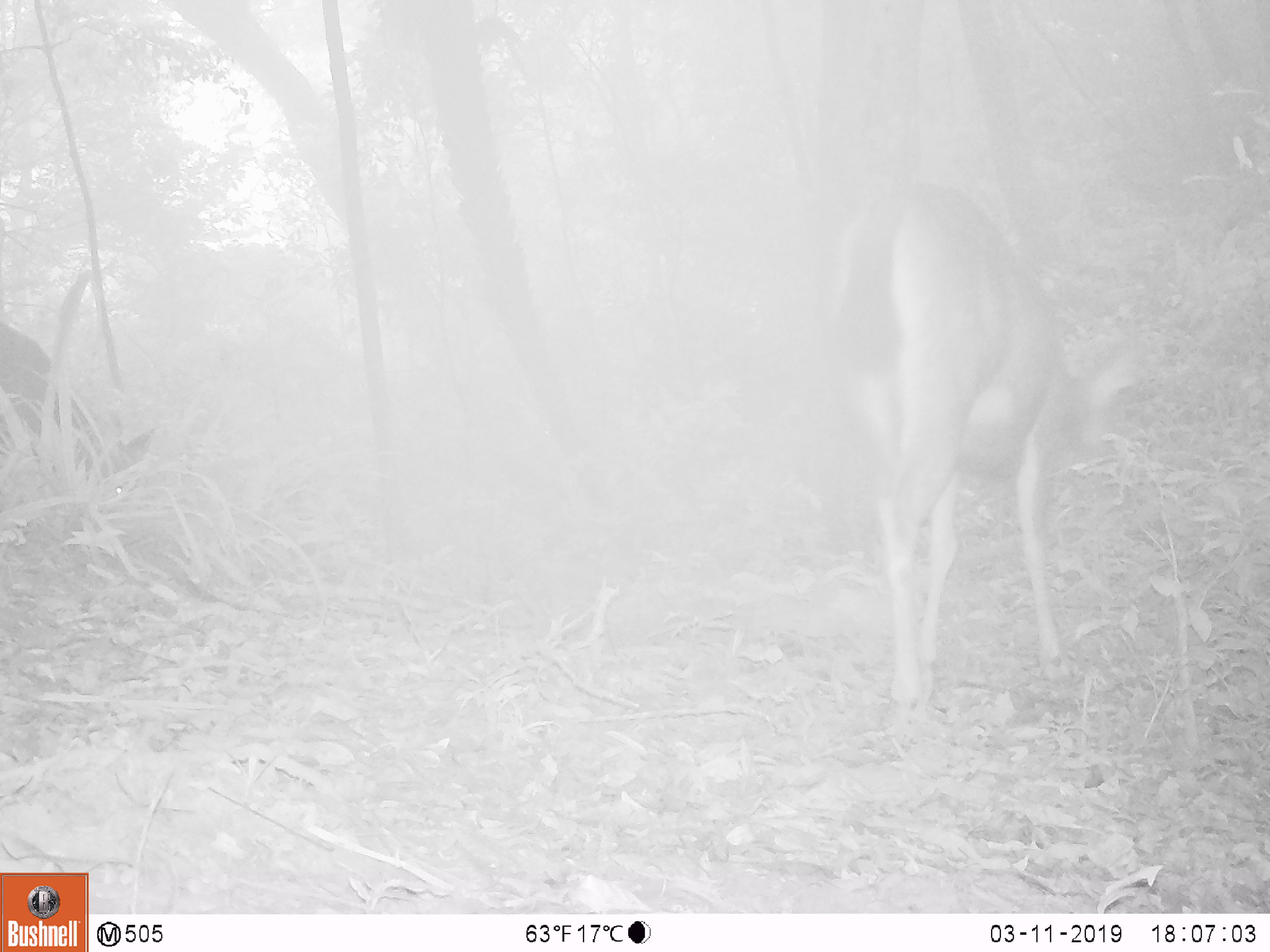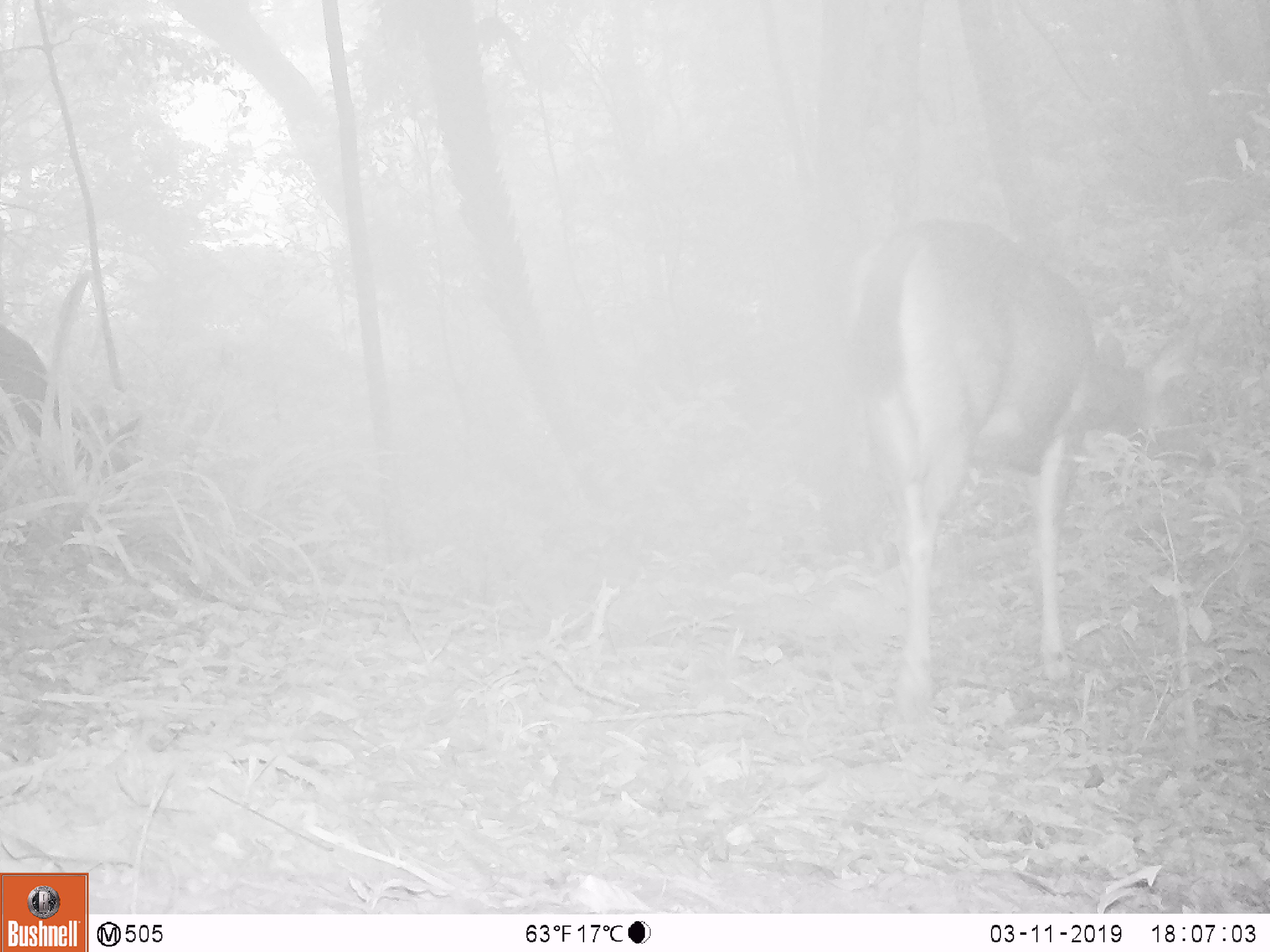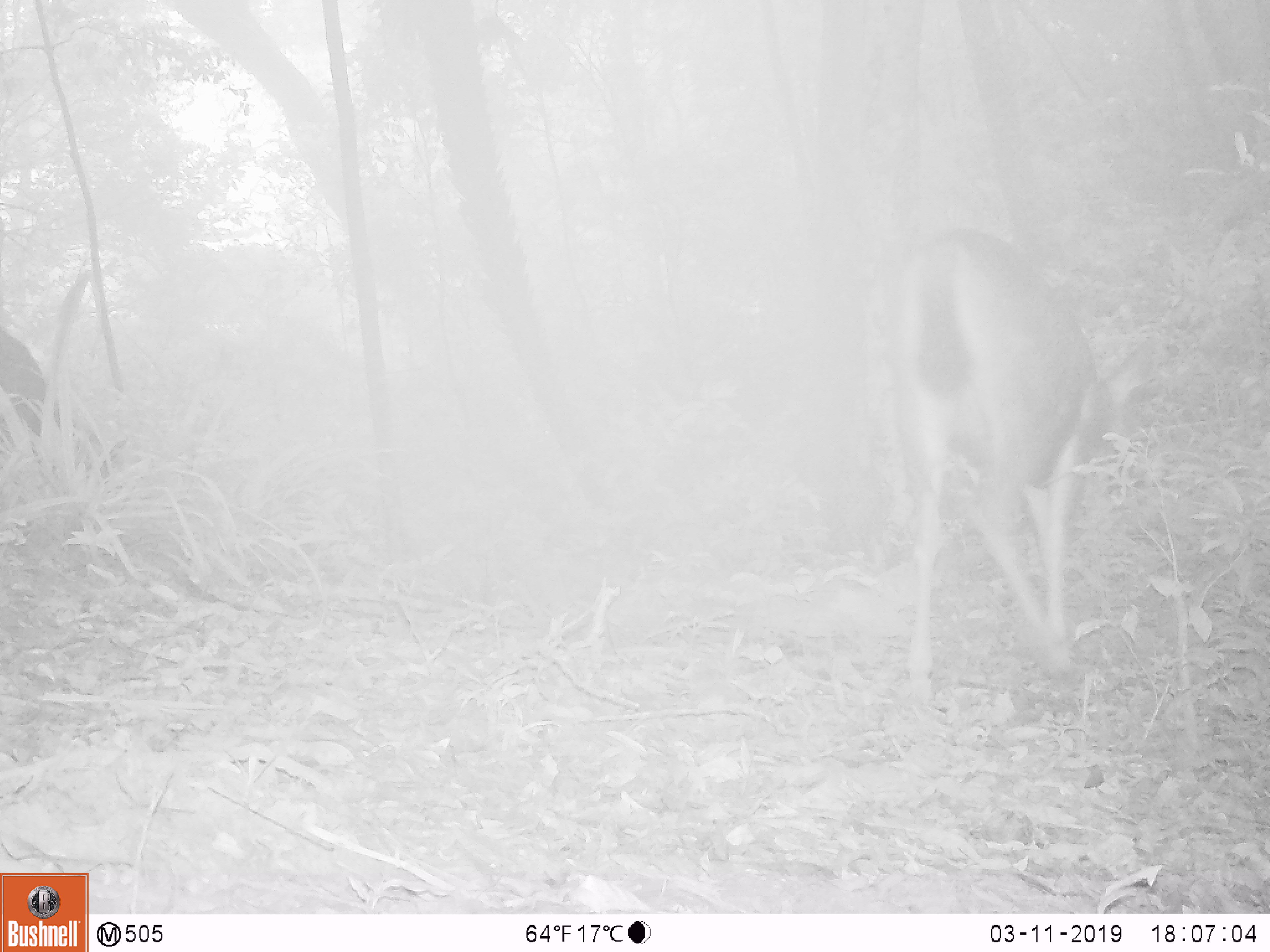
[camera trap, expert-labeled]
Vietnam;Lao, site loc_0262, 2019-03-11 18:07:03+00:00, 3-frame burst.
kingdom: Animalia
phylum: Chordata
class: Mammalia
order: Artiodactyla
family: Cervidae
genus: Rusa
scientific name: Rusa unicolor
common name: sambar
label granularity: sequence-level